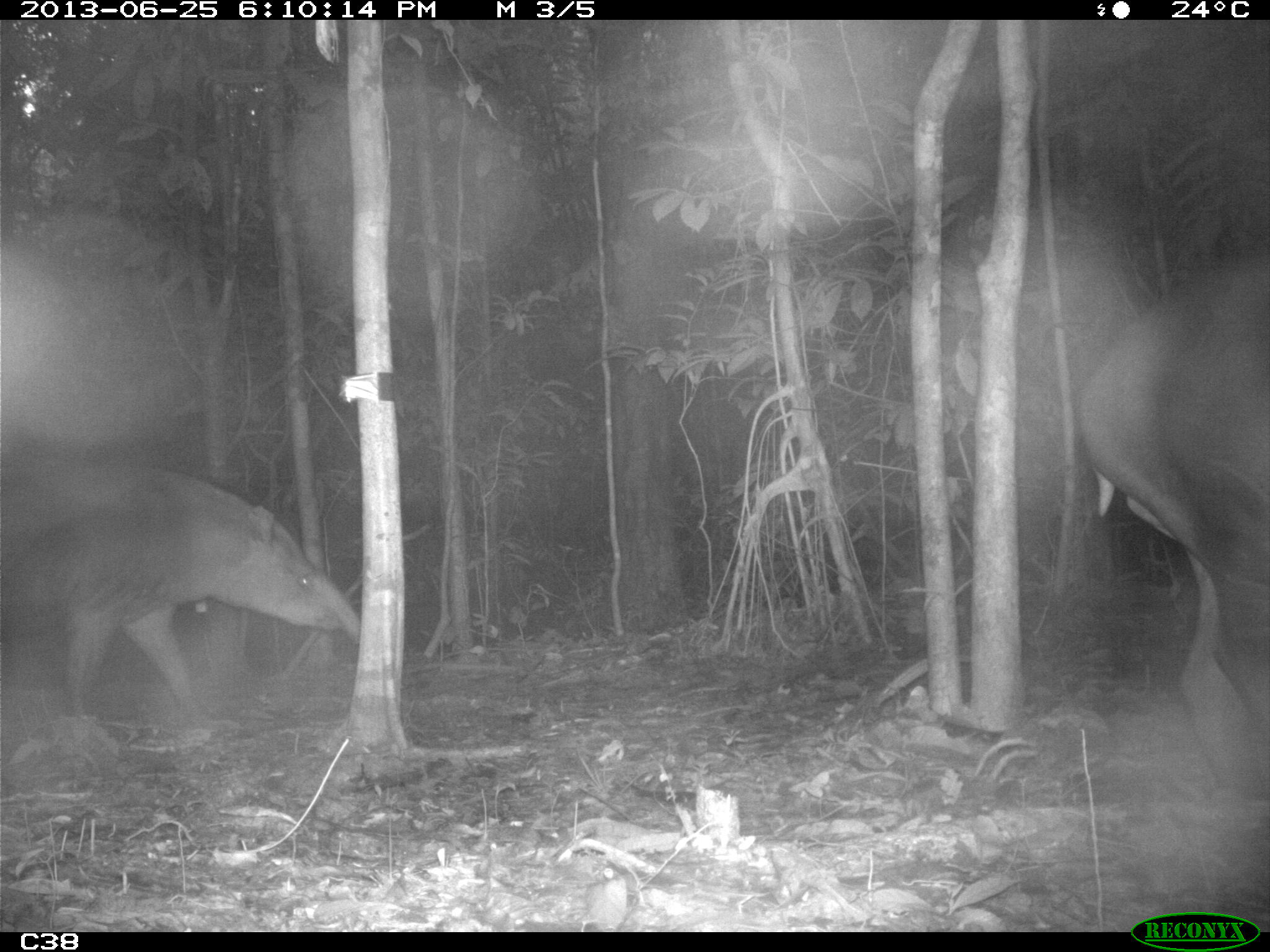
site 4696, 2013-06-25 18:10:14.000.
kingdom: Animalia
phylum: Chordata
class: Mammalia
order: Perissodactyla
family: Tapiridae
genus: Tapirus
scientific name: Tapirus terrestris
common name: south american tapir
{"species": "Tapirus terrestris (south american tapir)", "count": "2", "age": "adult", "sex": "male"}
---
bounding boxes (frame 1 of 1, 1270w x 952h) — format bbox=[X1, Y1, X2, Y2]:
tapirus terrestris: bbox=[1074, 245, 1270, 799]; bbox=[0, 463, 360, 721]